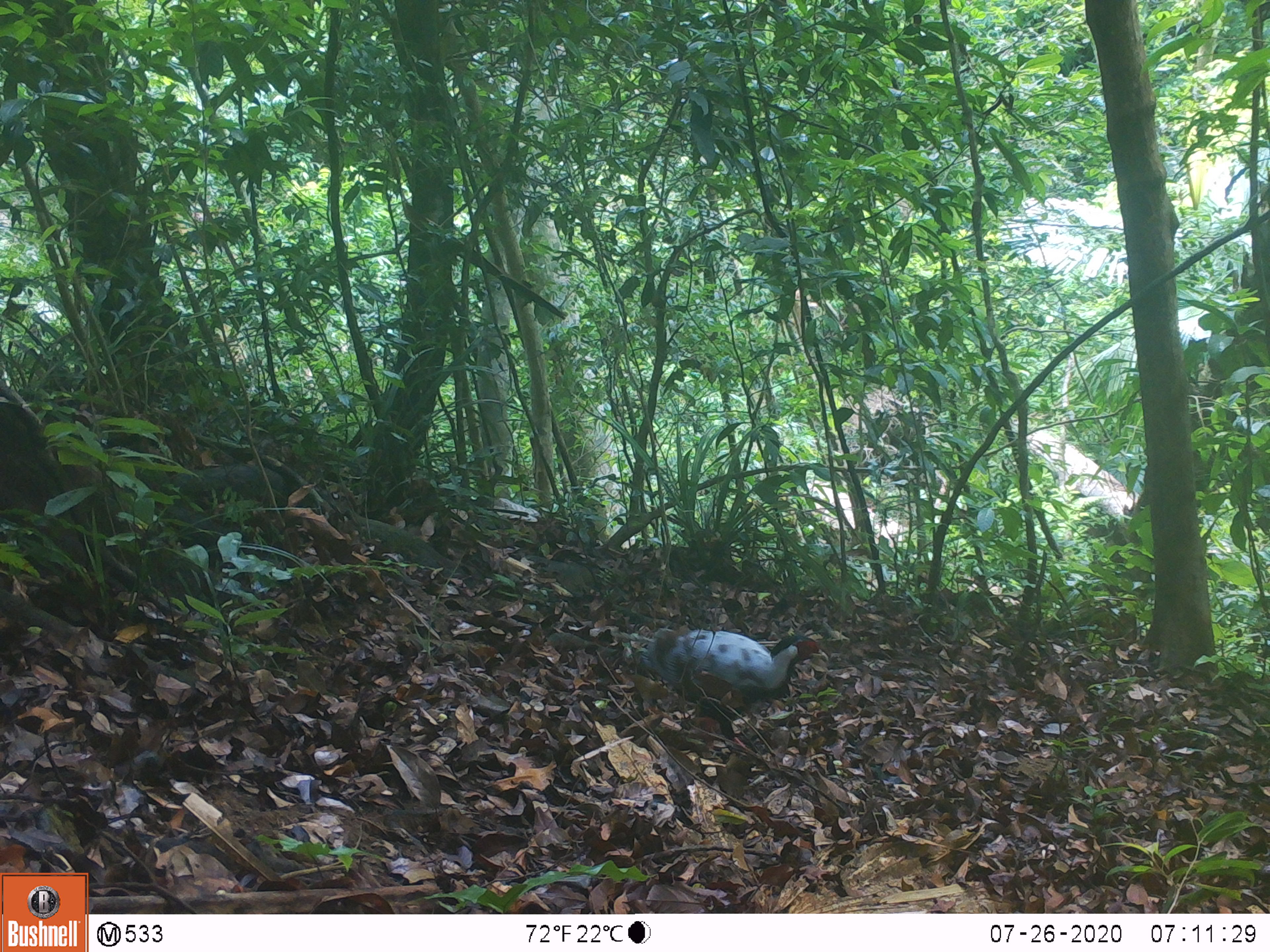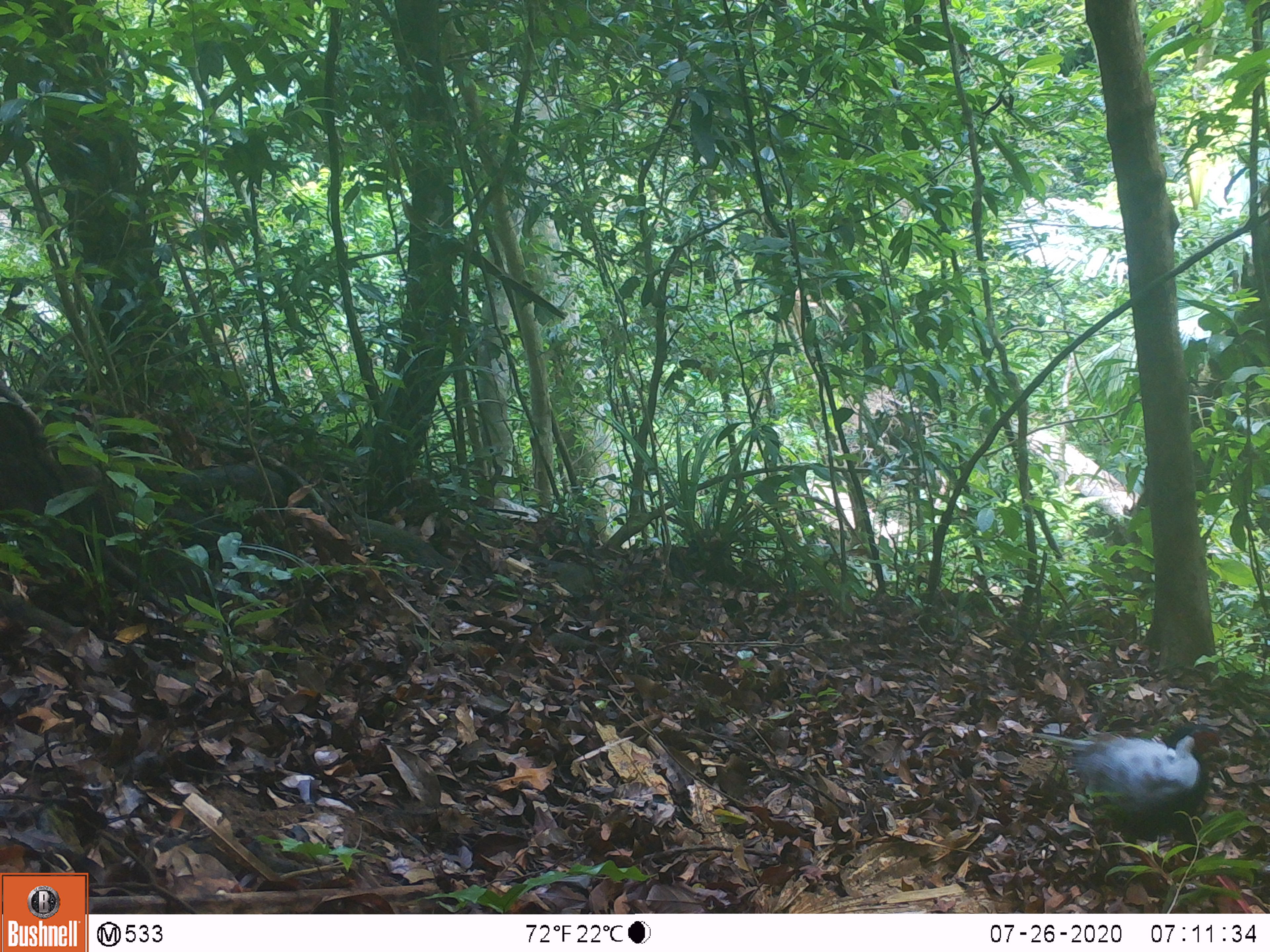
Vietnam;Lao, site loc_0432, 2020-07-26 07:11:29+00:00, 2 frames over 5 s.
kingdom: Animalia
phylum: Chordata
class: Aves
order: Galliformes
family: Phasianidae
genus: Lophura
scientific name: Lophura nycthemera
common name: silver pheasant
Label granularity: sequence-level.